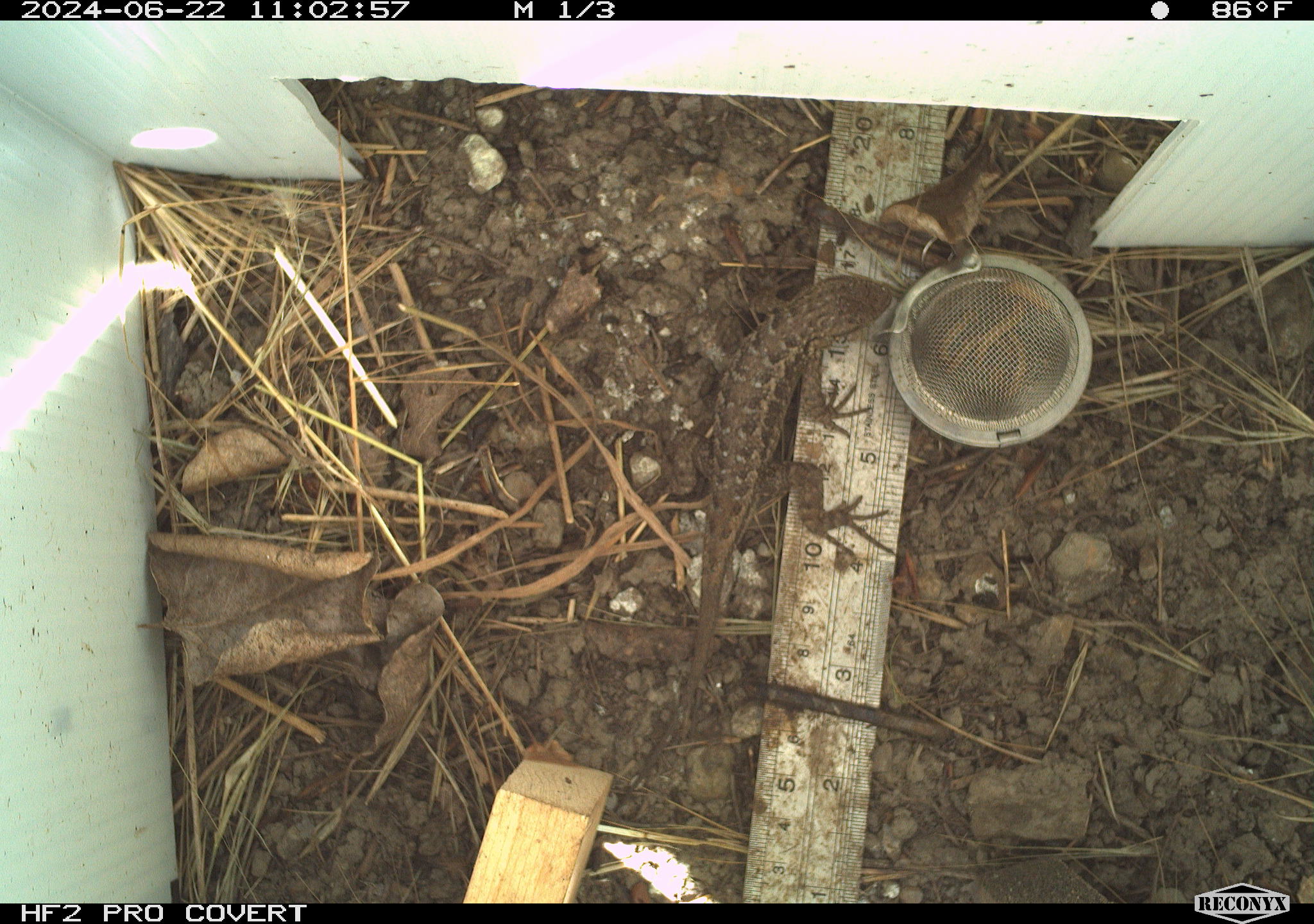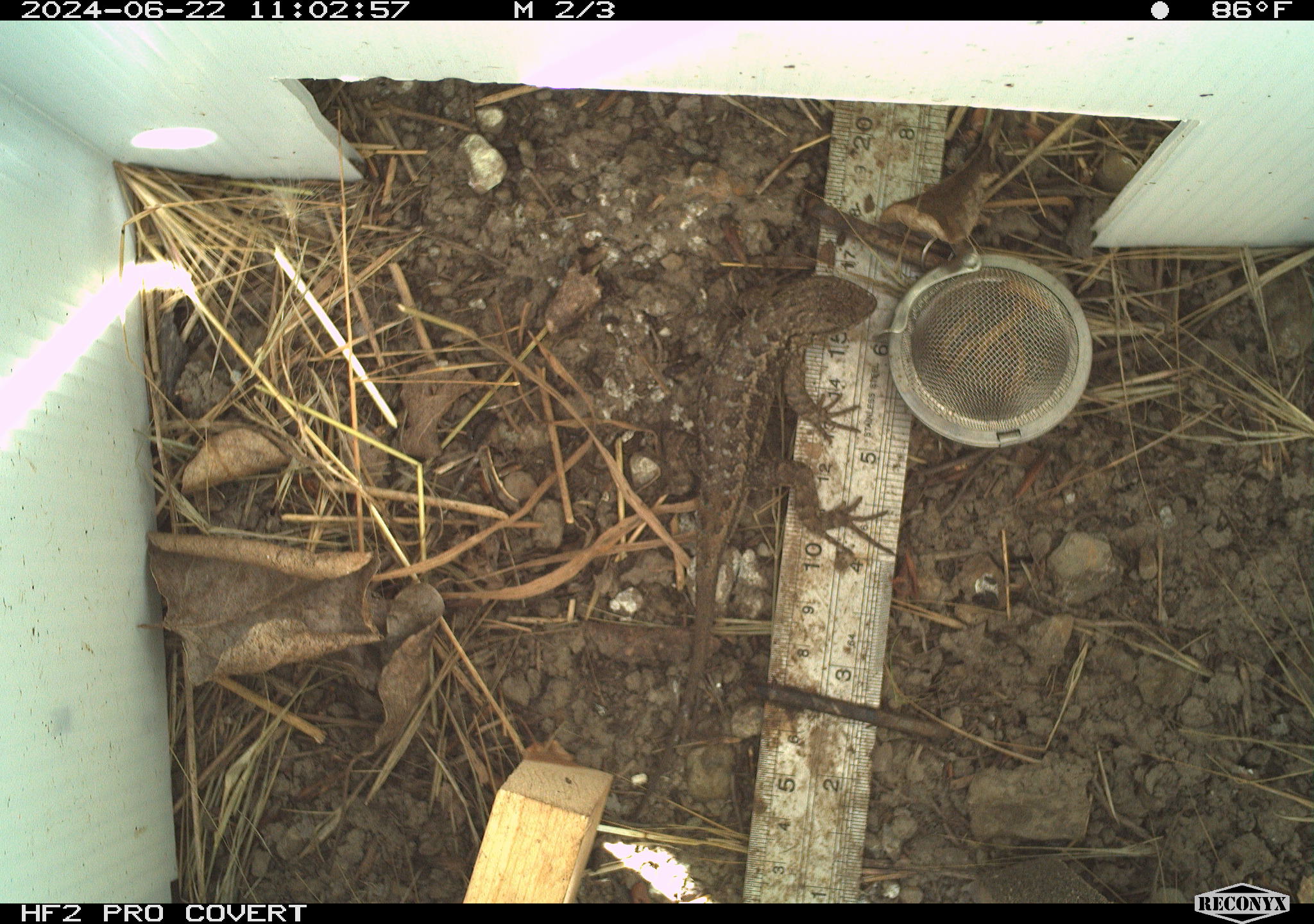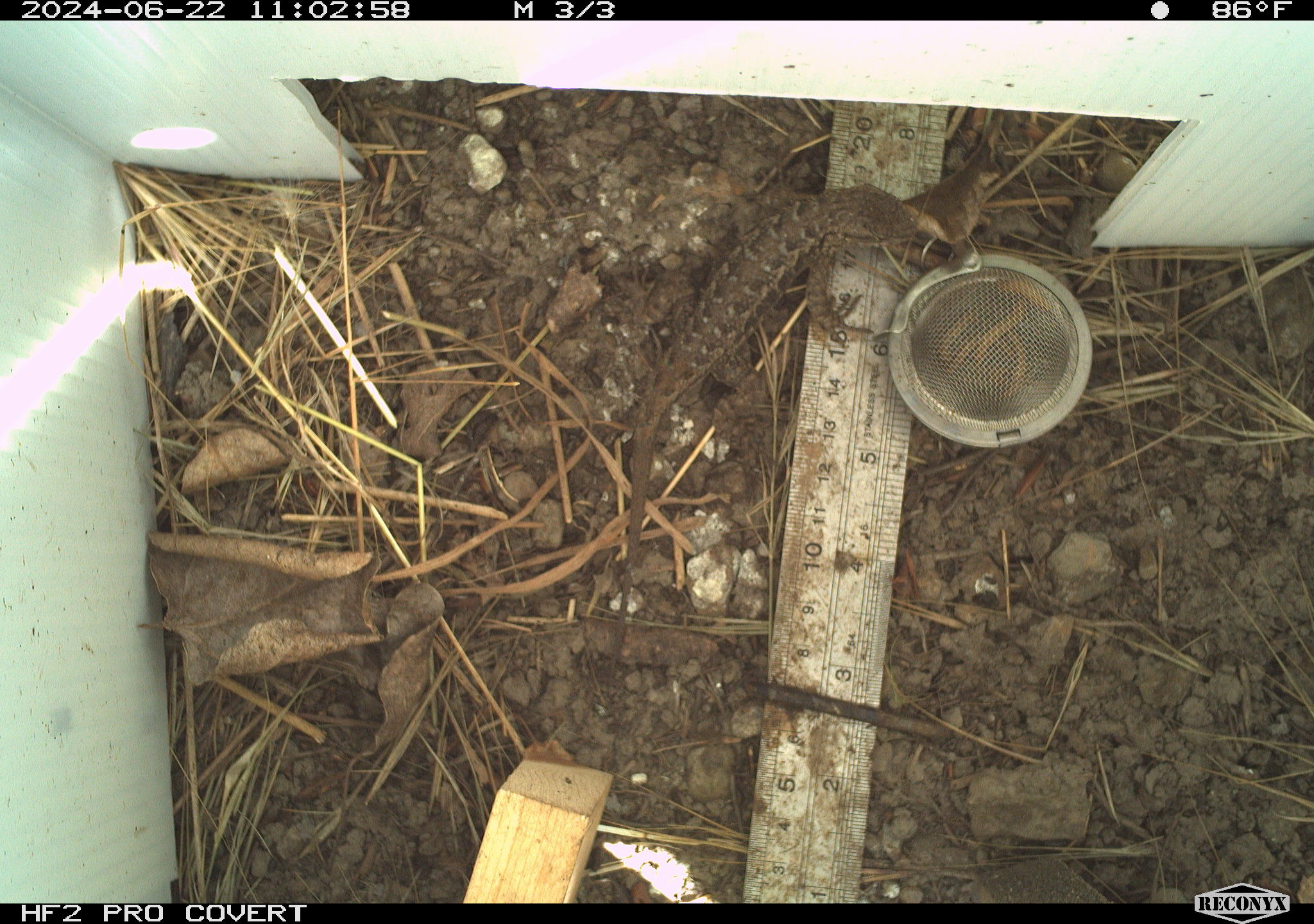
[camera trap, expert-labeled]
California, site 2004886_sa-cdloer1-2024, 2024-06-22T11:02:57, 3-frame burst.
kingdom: Animalia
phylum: Chordata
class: Reptilia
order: Squamata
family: Phrynosomatidae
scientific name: Phrynosomatidae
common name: phrynosomatid lizards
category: phrynosomatidae family